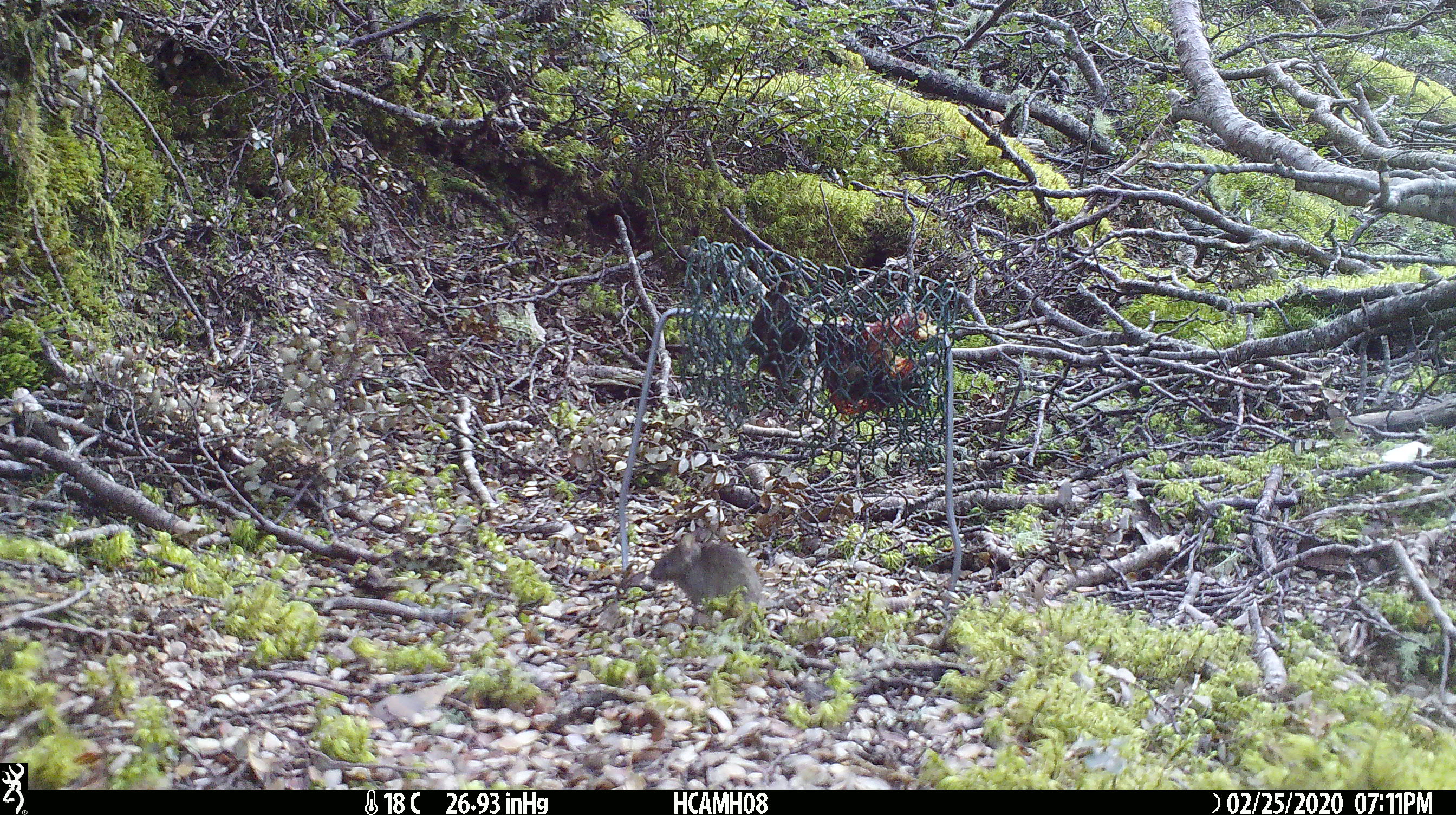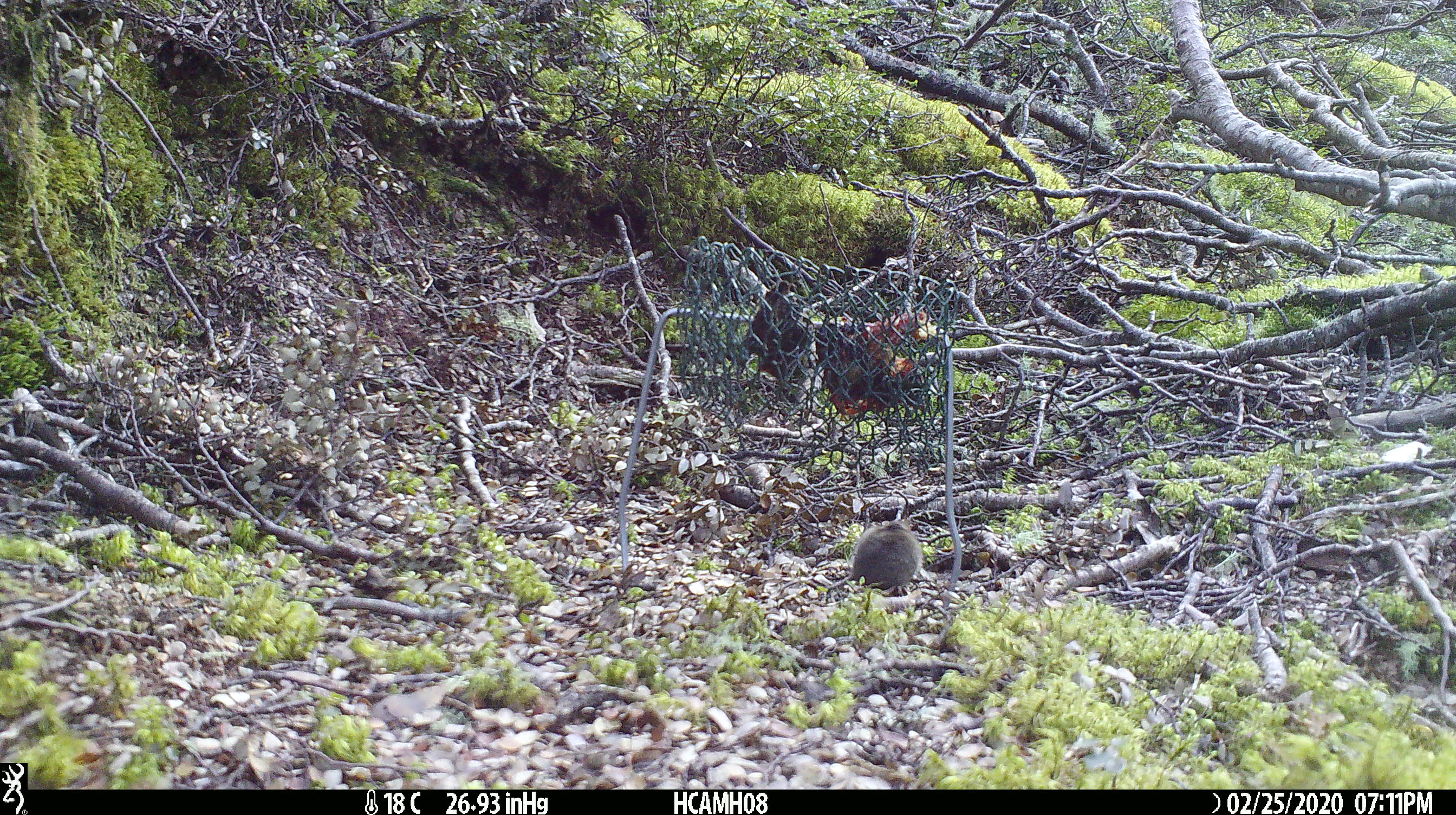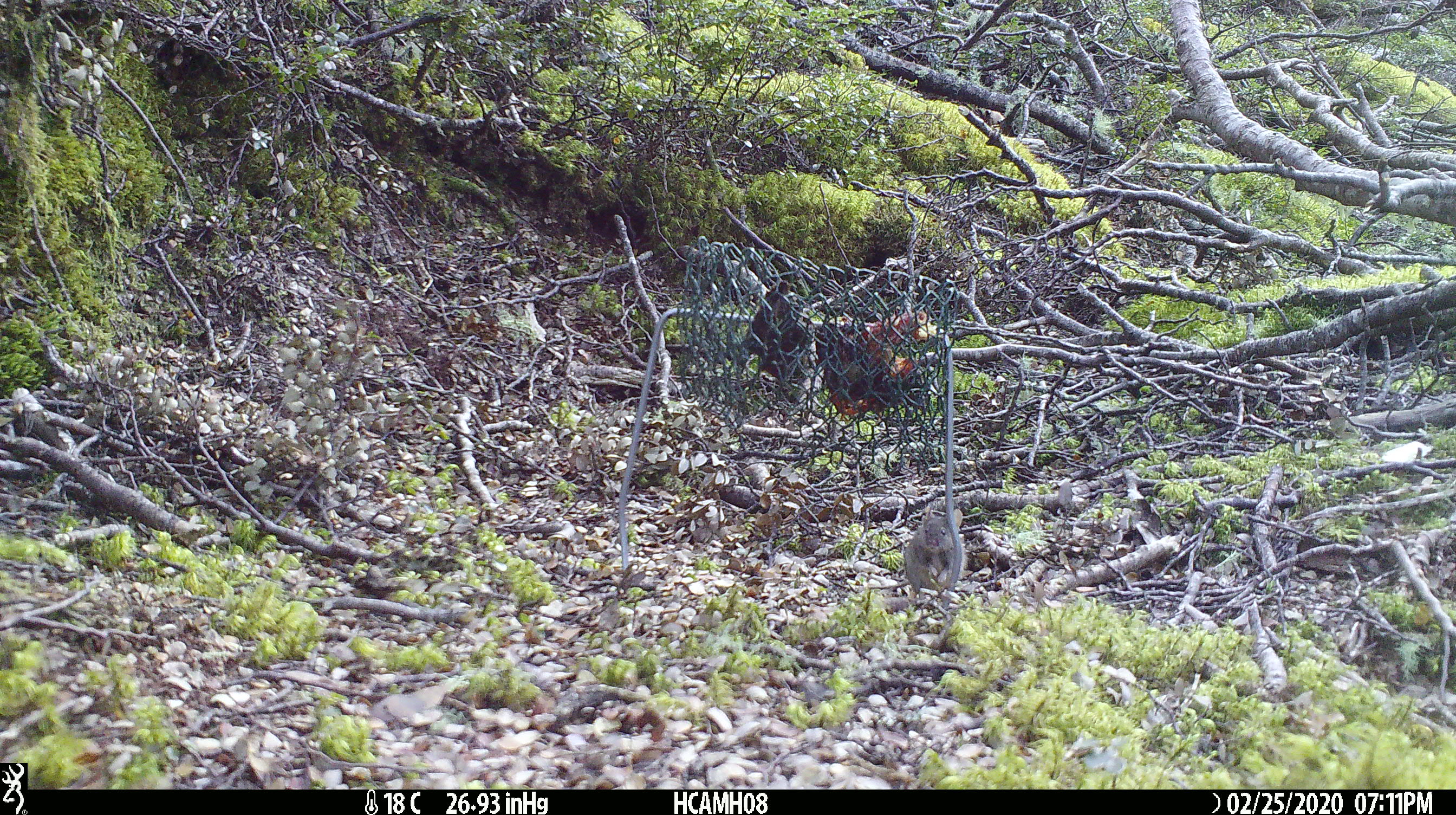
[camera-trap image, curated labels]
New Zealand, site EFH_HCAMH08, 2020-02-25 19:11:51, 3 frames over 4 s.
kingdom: Animalia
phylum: Chordata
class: Mammalia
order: Rodentia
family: Muridae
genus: Mus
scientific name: Mus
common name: mouse